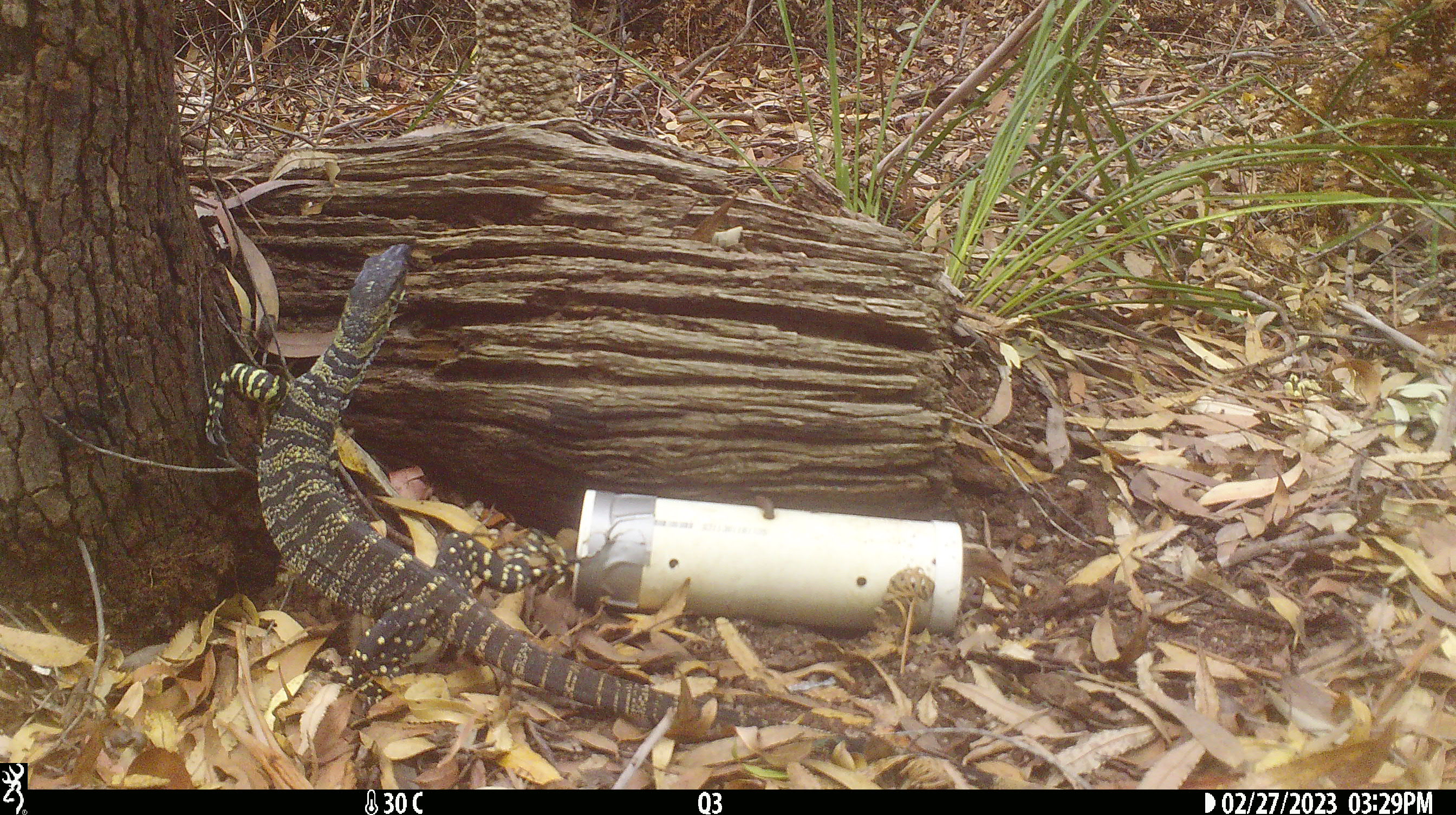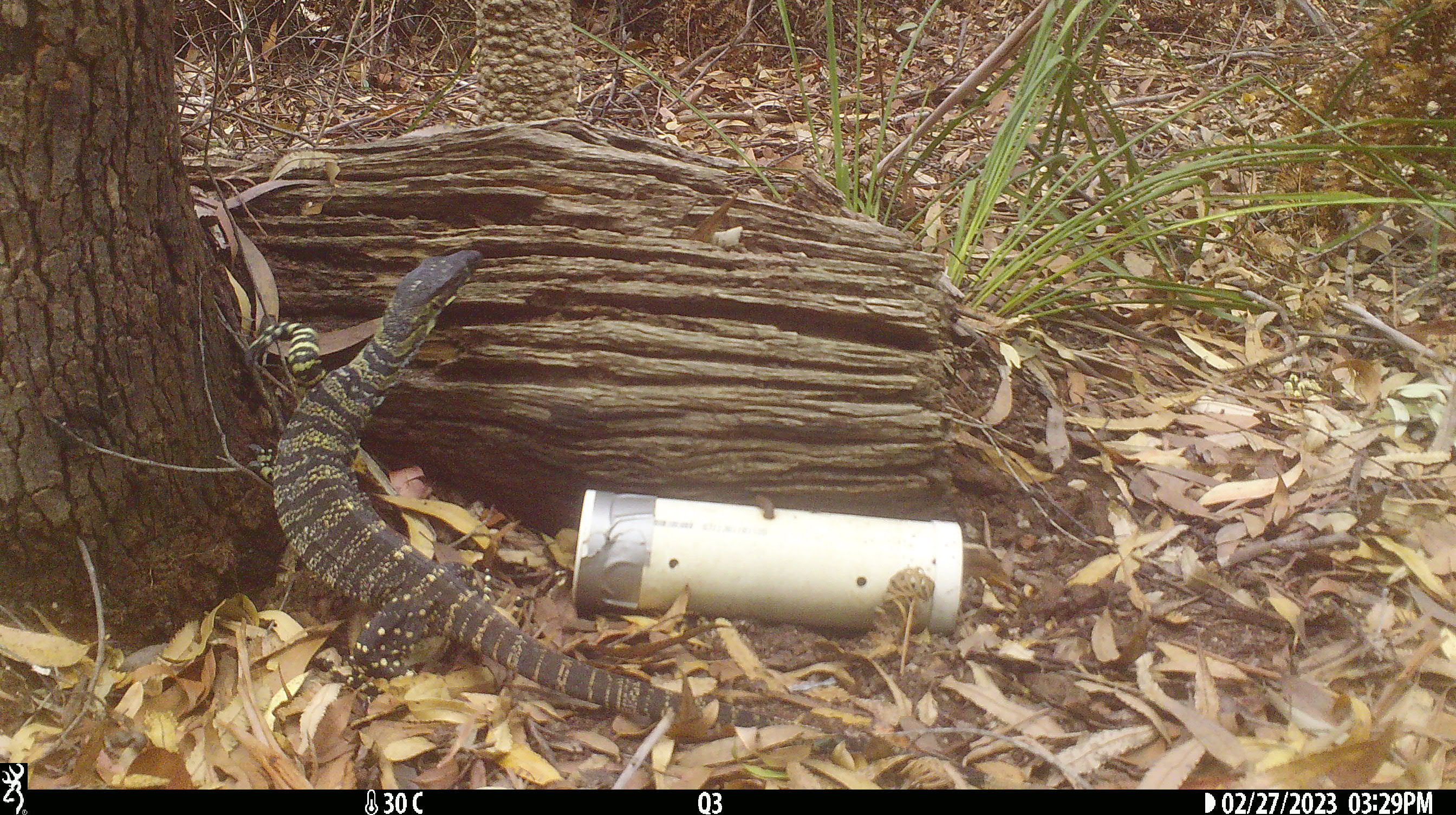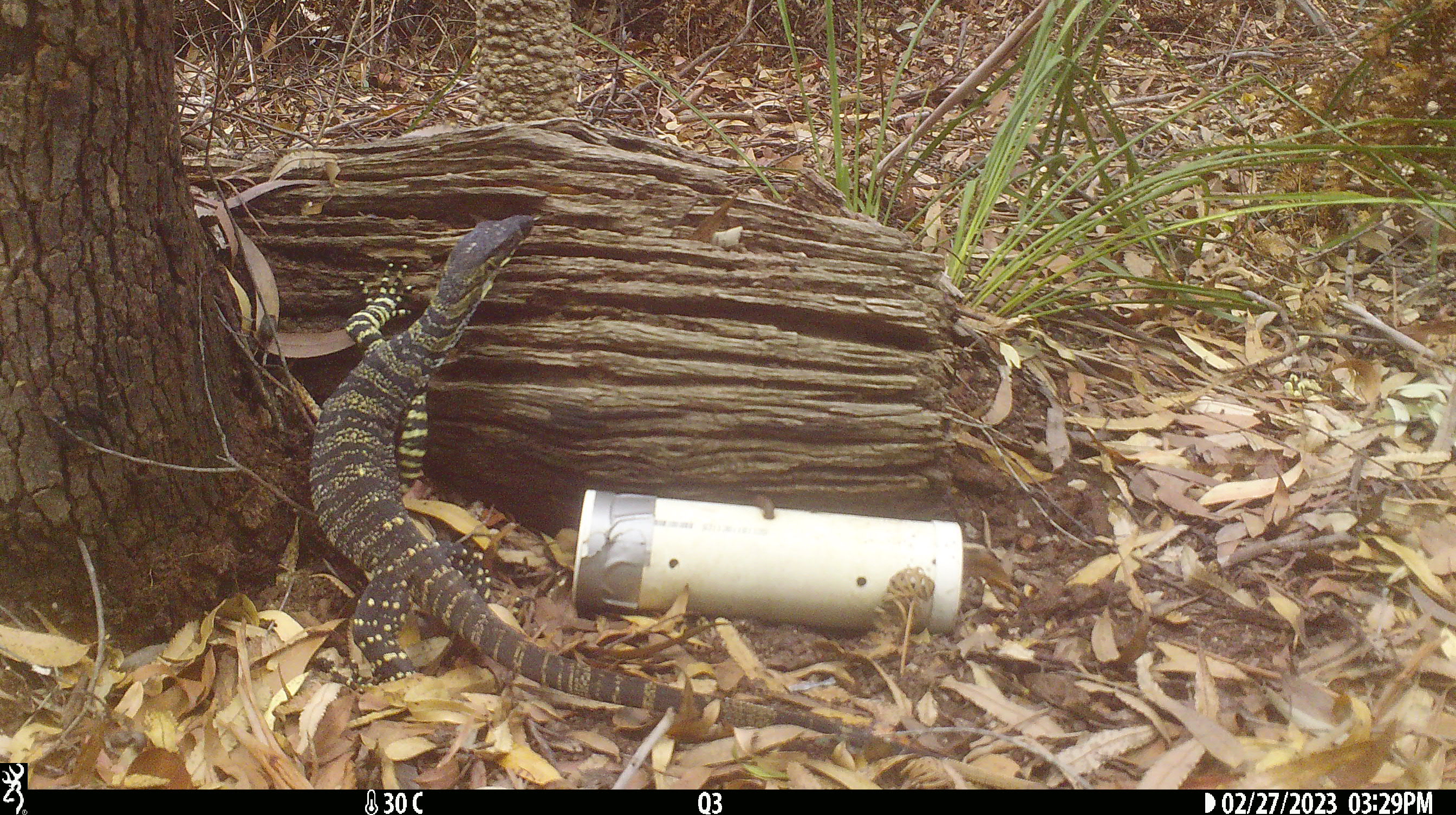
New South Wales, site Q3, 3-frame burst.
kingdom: Animalia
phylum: Chordata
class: Reptilia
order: Squamata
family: Varanidae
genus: Varanus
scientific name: Varanus varius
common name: lace monitor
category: goanna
Goanna (lace monitor) (Varanus varius).